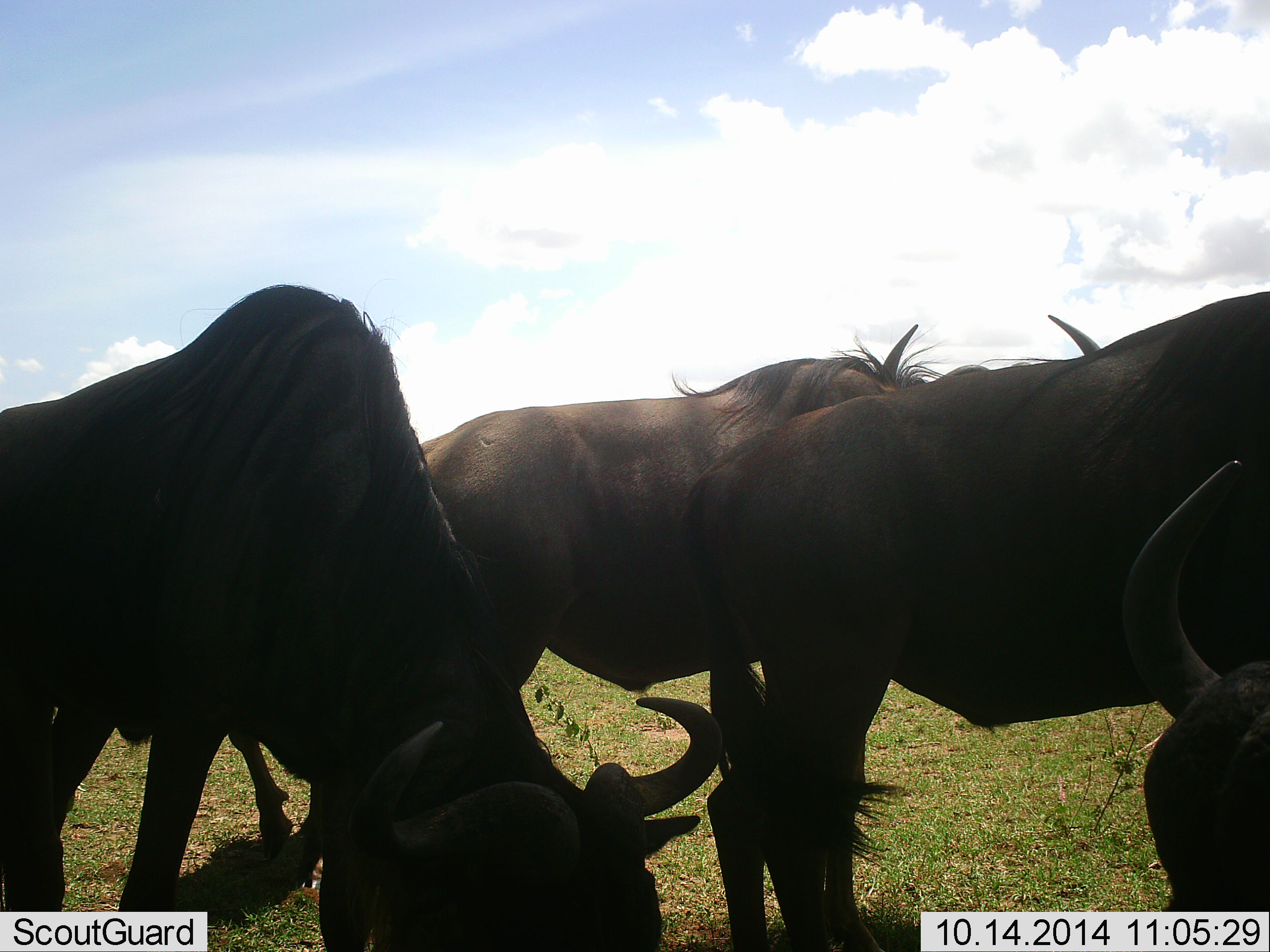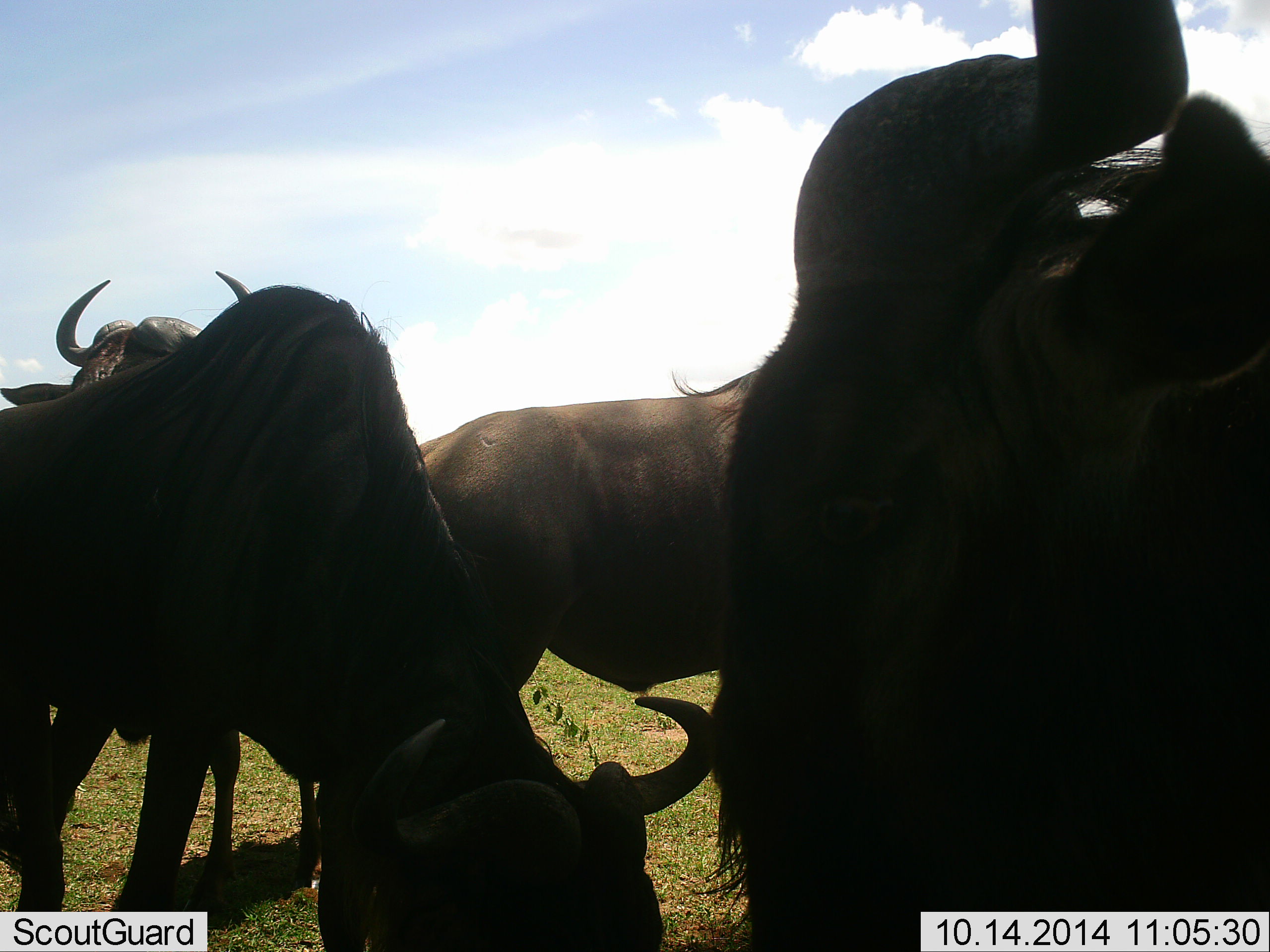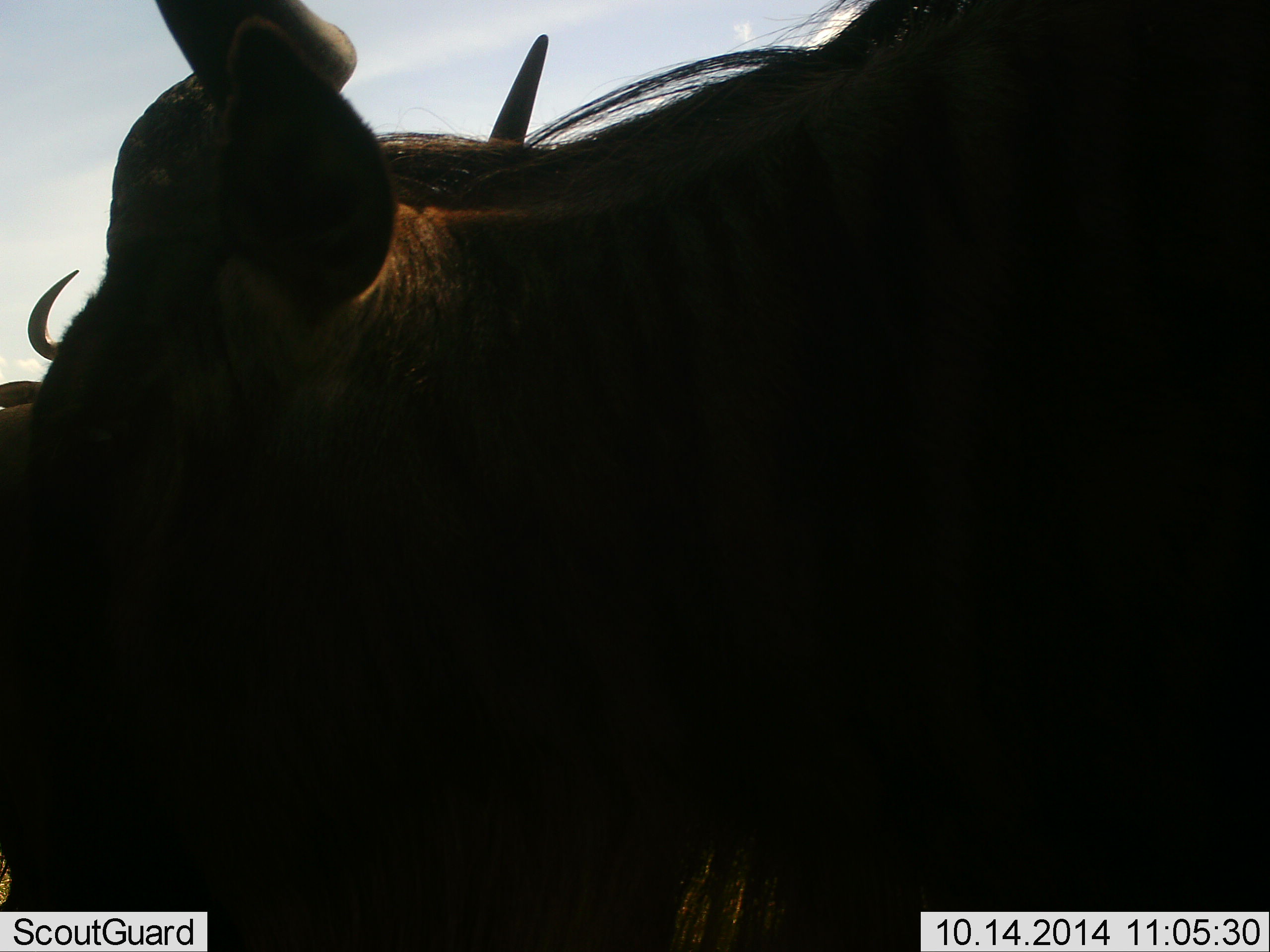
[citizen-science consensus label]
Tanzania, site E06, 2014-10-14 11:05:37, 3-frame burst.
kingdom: Animalia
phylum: Chordata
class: Mammalia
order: Artiodactyla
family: Bovidae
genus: Connochaetes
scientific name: Connochaetes taurinus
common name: blue wildebeest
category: wildebeest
Wildebeest (blue wildebeest) (Connochaetes taurinus), count 4. Behavior (volunteer vote fractions): standing 60%, resting 30%, moving 40%, interacting 10%. Young present (vote fraction): 0%. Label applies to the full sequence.